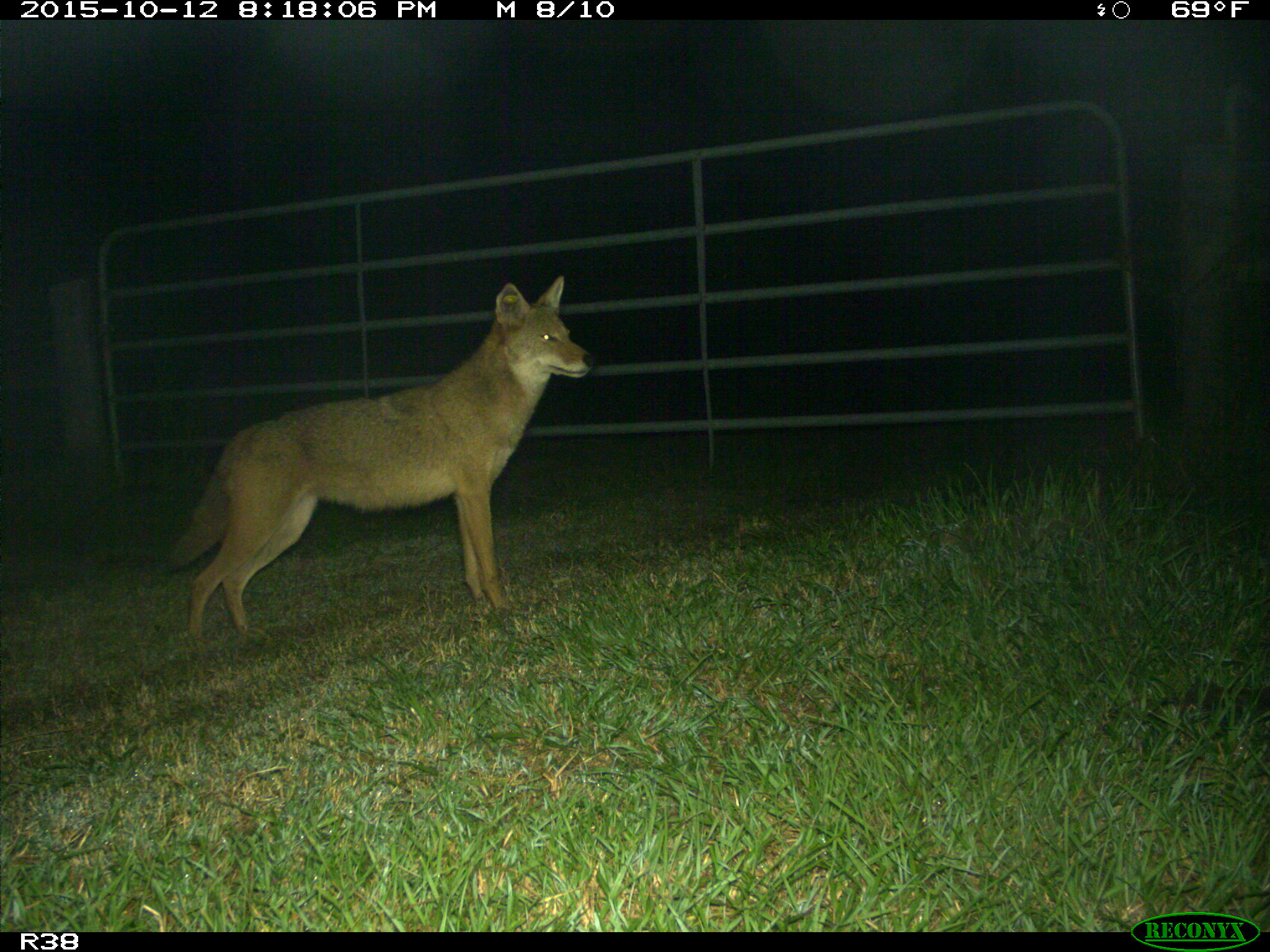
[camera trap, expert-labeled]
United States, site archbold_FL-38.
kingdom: Animalia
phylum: Chordata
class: Mammalia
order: Carnivora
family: Canidae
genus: Canis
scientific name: Canis latrans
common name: coyote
Canis latrans (coyote).